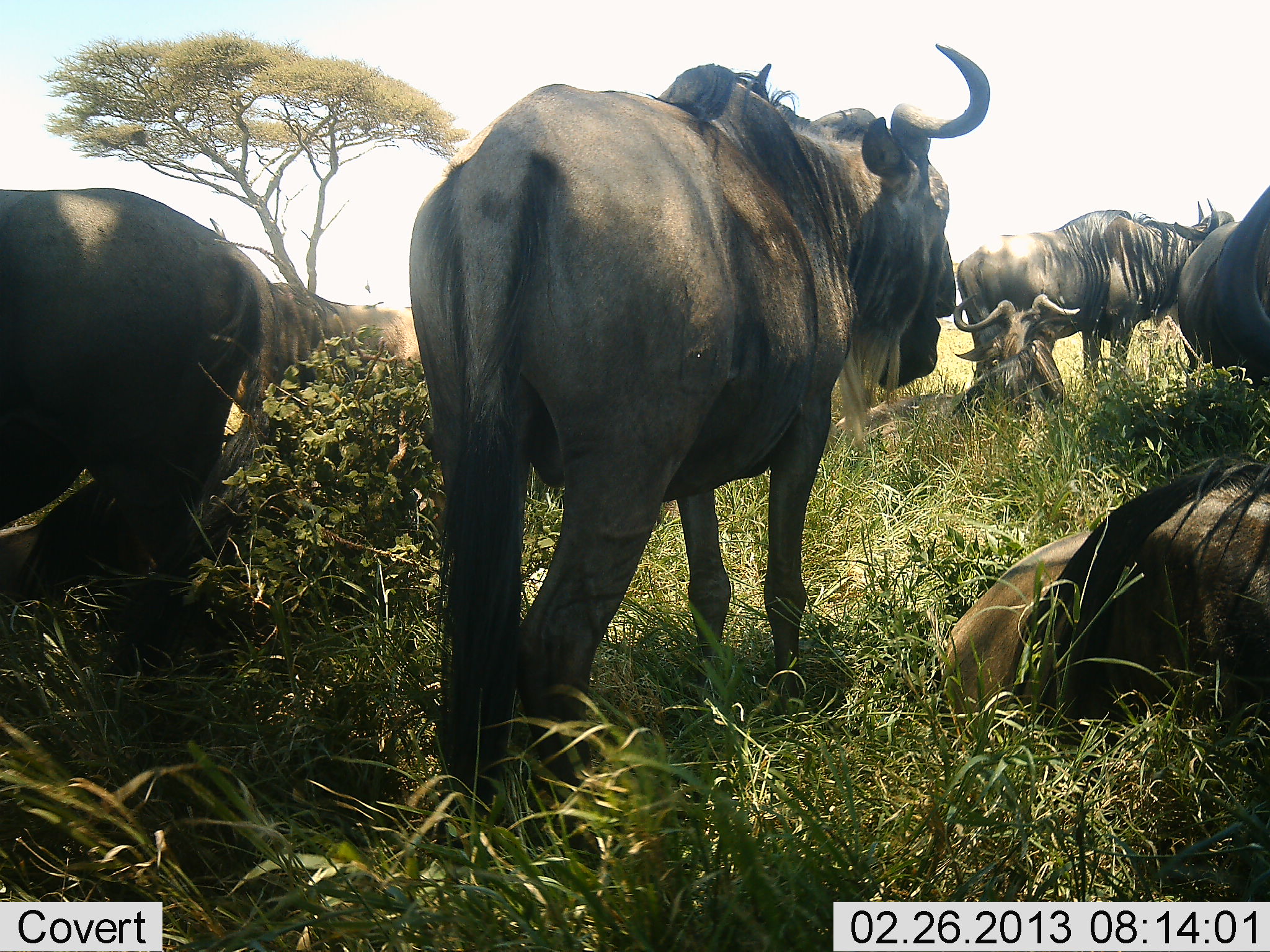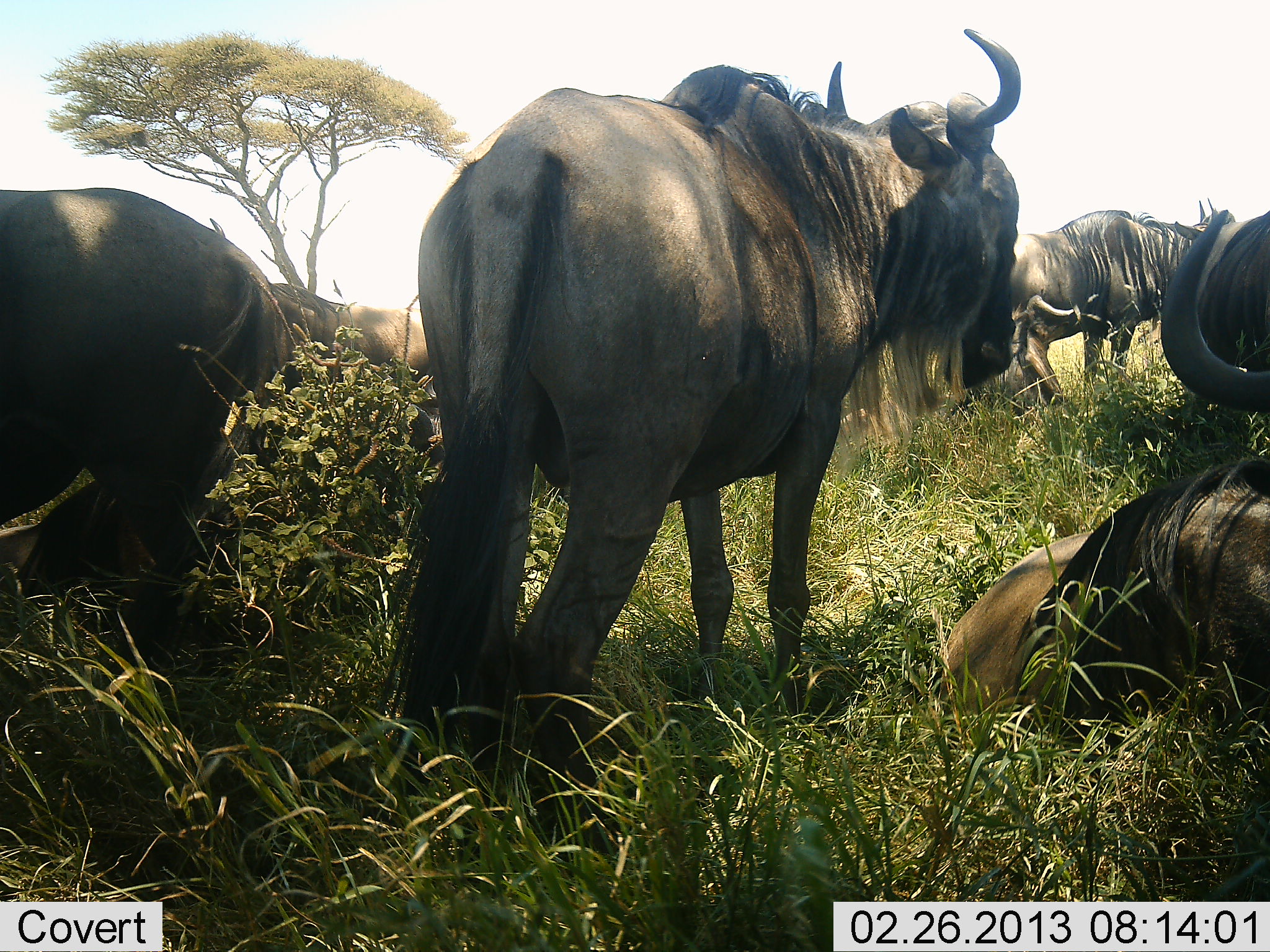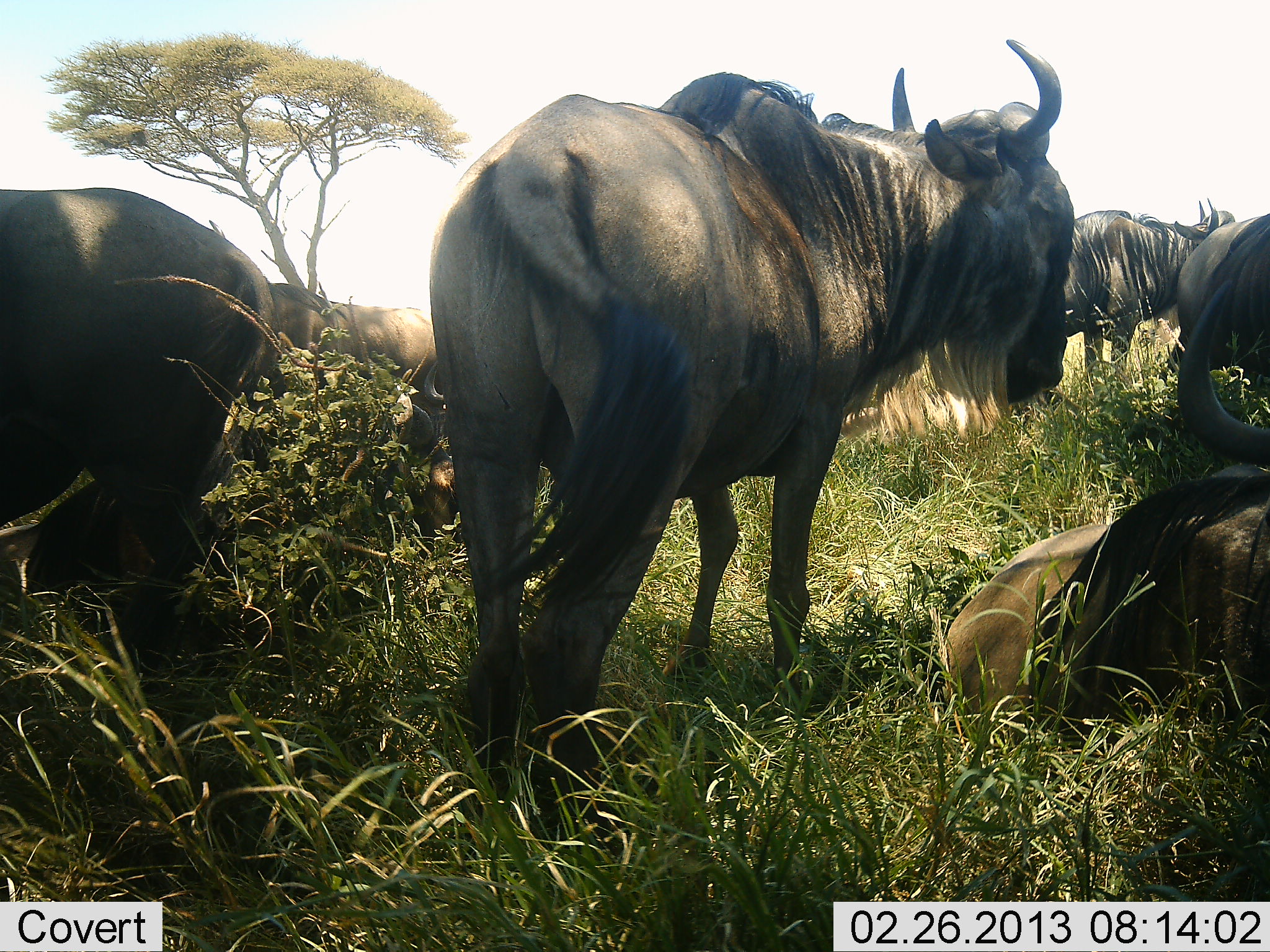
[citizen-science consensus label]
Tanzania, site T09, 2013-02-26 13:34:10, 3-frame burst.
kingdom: Animalia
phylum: Chordata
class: Mammalia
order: Artiodactyla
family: Bovidae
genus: Connochaetes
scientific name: Connochaetes taurinus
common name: blue wildebeest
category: wildebeest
Wildebeest (blue wildebeest) (Connochaetes taurinus), count 7. Behavior (volunteer vote fractions): standing 81%, resting 88%, moving 12%, interacting 12%. Young present (vote fraction): 0%. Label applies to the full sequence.